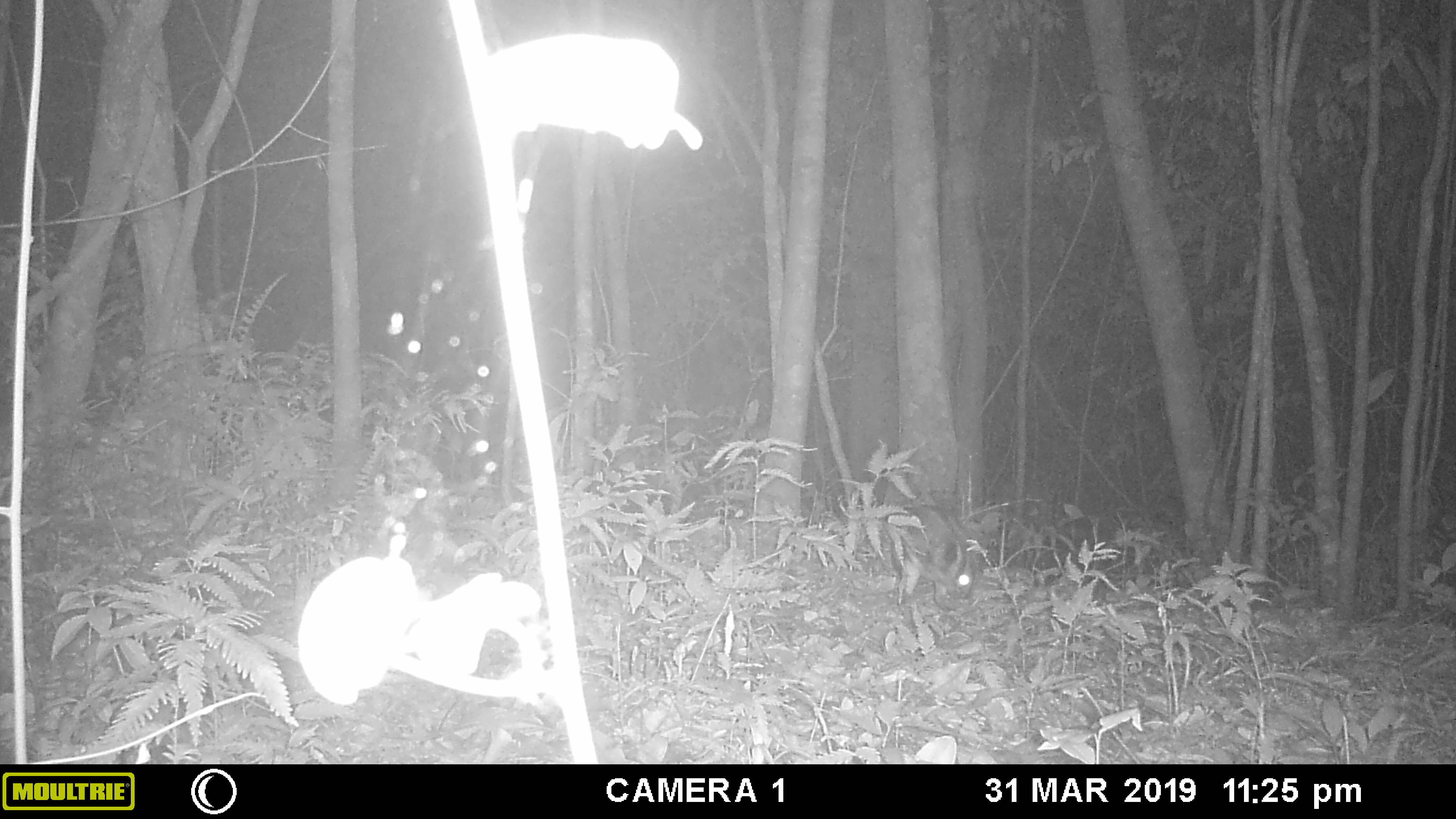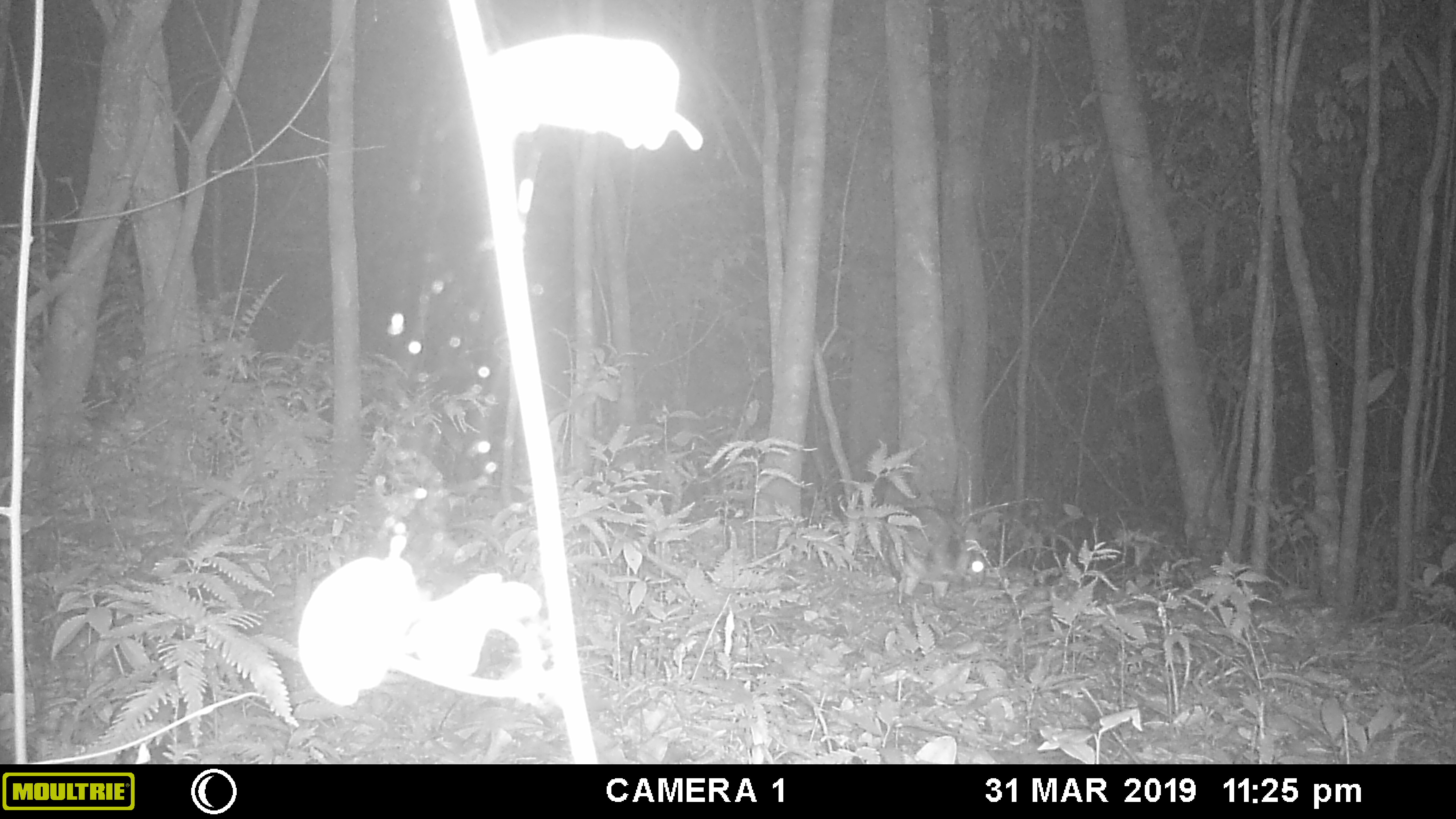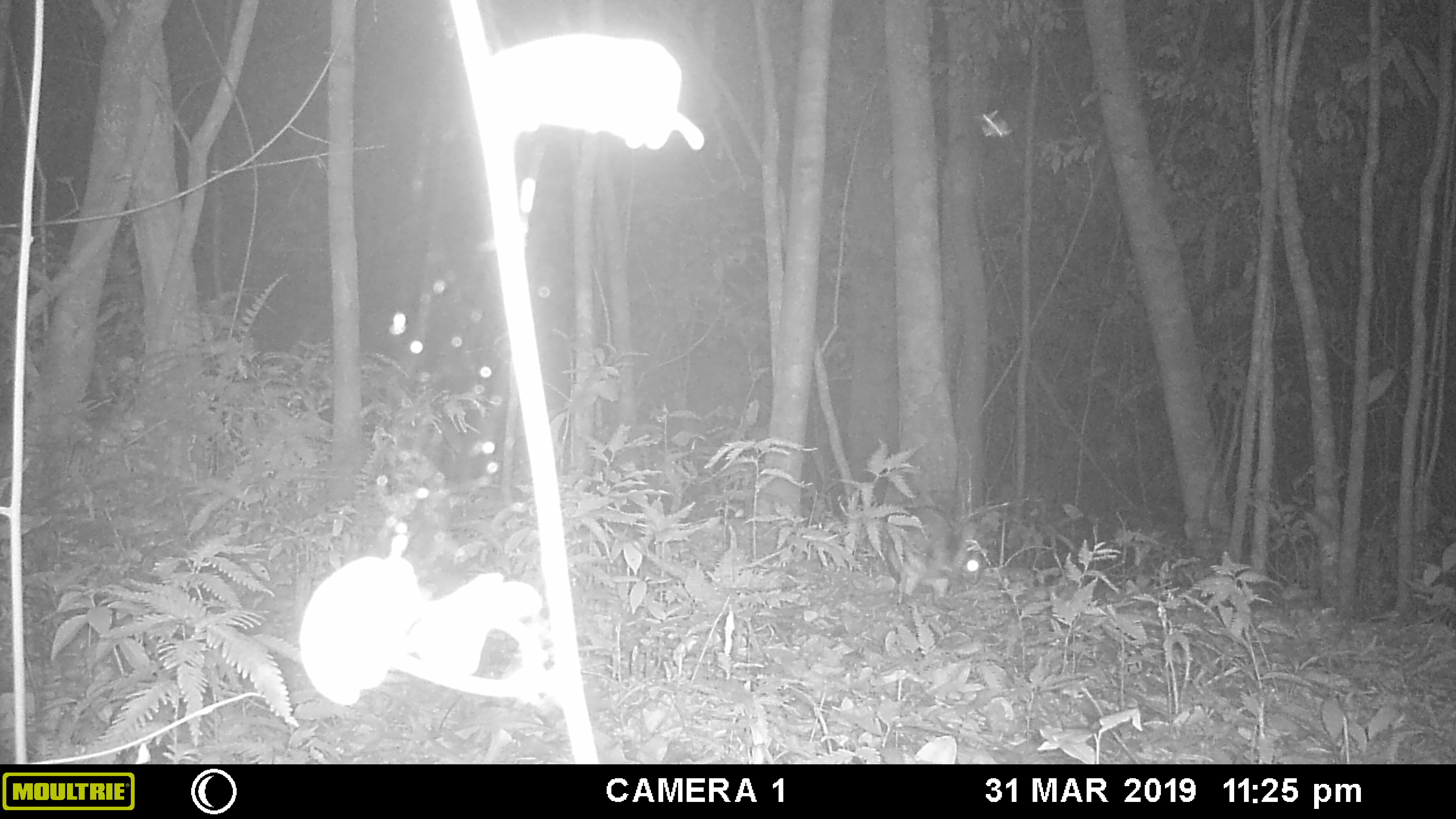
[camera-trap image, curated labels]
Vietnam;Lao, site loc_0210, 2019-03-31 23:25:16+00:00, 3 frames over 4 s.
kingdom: Animalia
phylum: Chordata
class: Mammalia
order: Lagomorpha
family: Leporidae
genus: Nesolagus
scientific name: Nesolagus timminsi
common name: annamite striped rabbit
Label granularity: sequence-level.